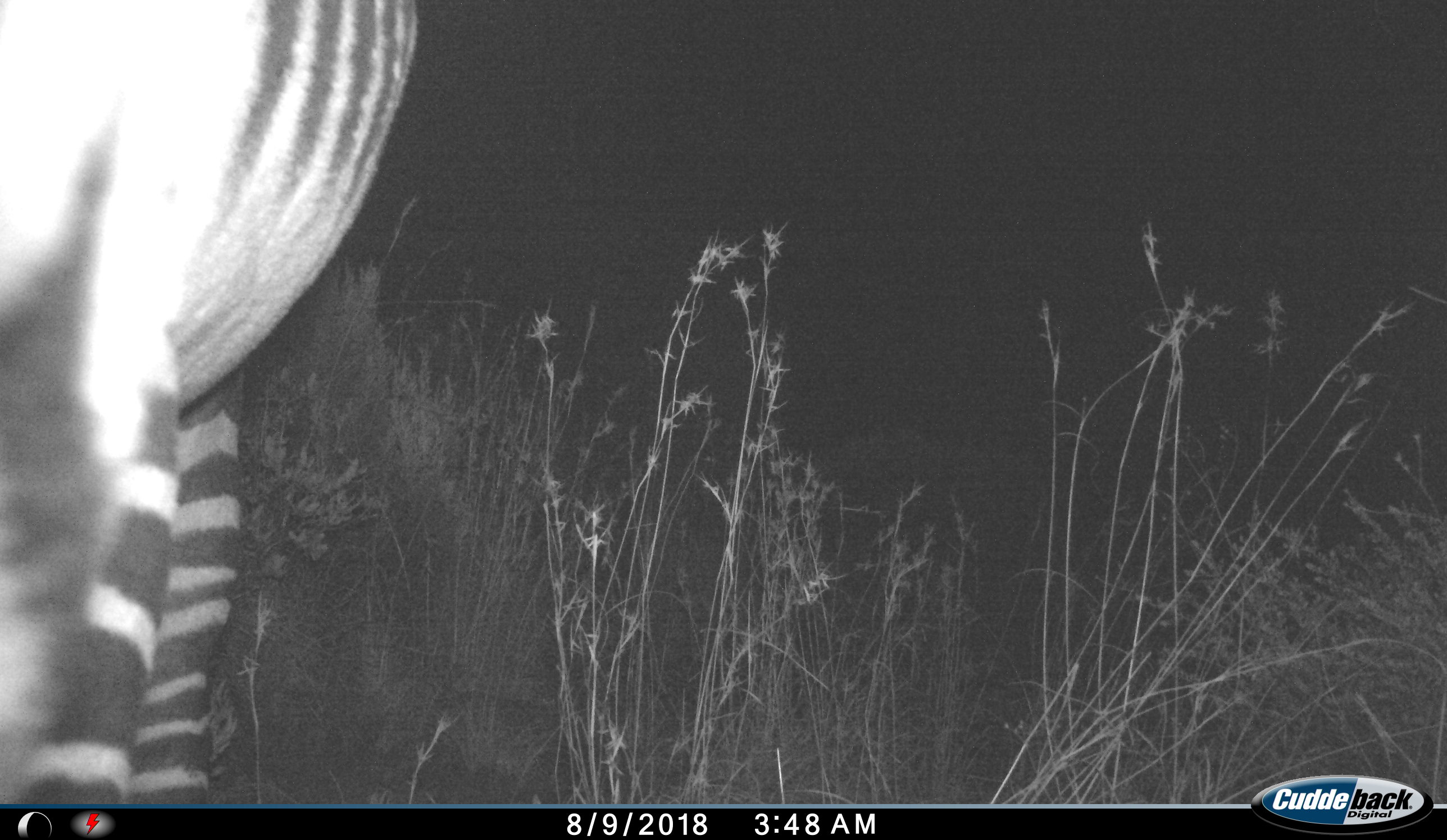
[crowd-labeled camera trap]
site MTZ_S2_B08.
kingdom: Animalia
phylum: Chordata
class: Mammalia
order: Perissodactyla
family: Equidae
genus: Equus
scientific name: Equus zebra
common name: mountain zebra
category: zebramountain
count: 1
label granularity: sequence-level